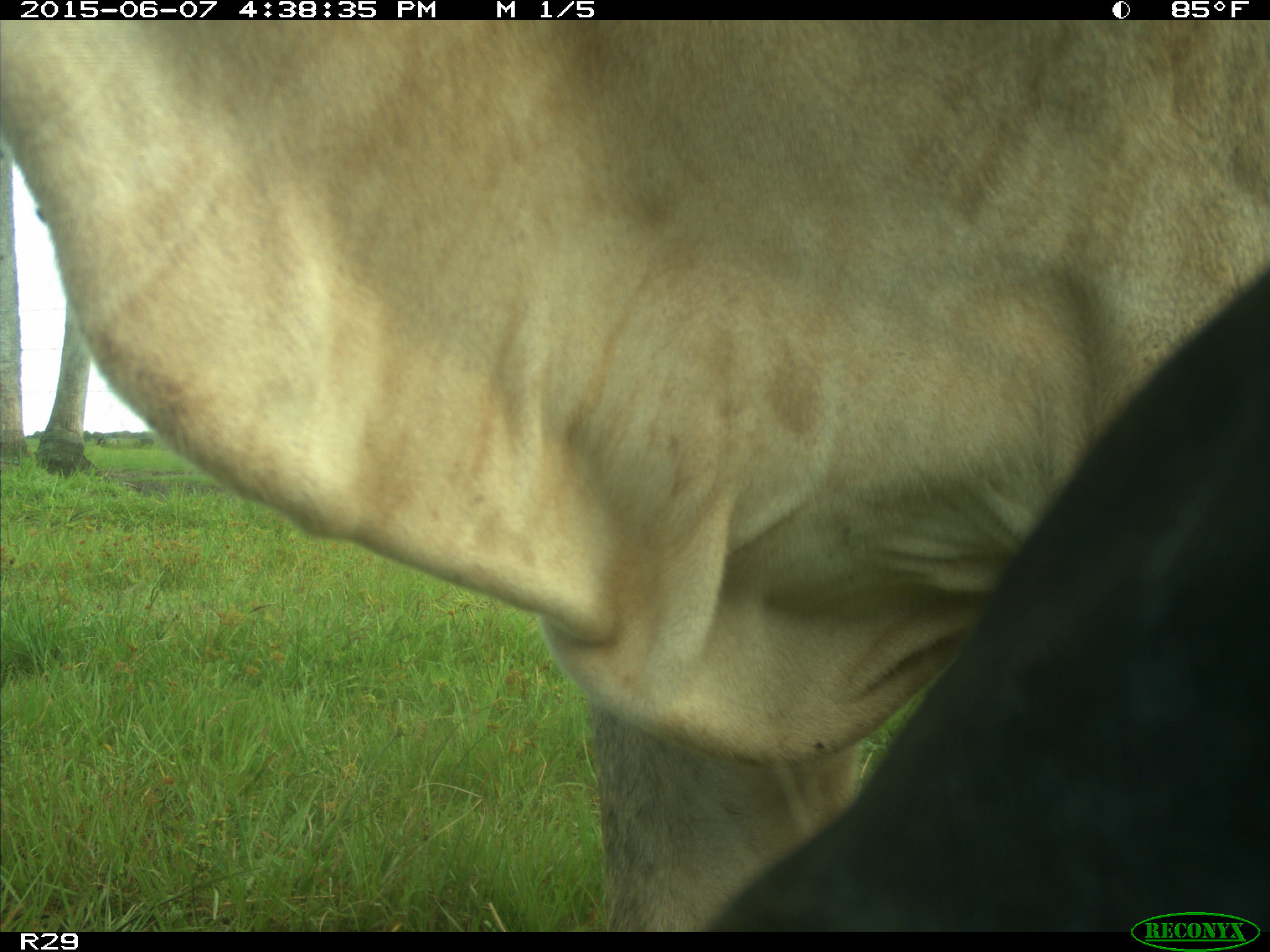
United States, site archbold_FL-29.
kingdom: Animalia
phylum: Chordata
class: Mammalia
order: Artiodactyla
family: Bovidae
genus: Bos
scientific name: Bos taurus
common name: domestic cow